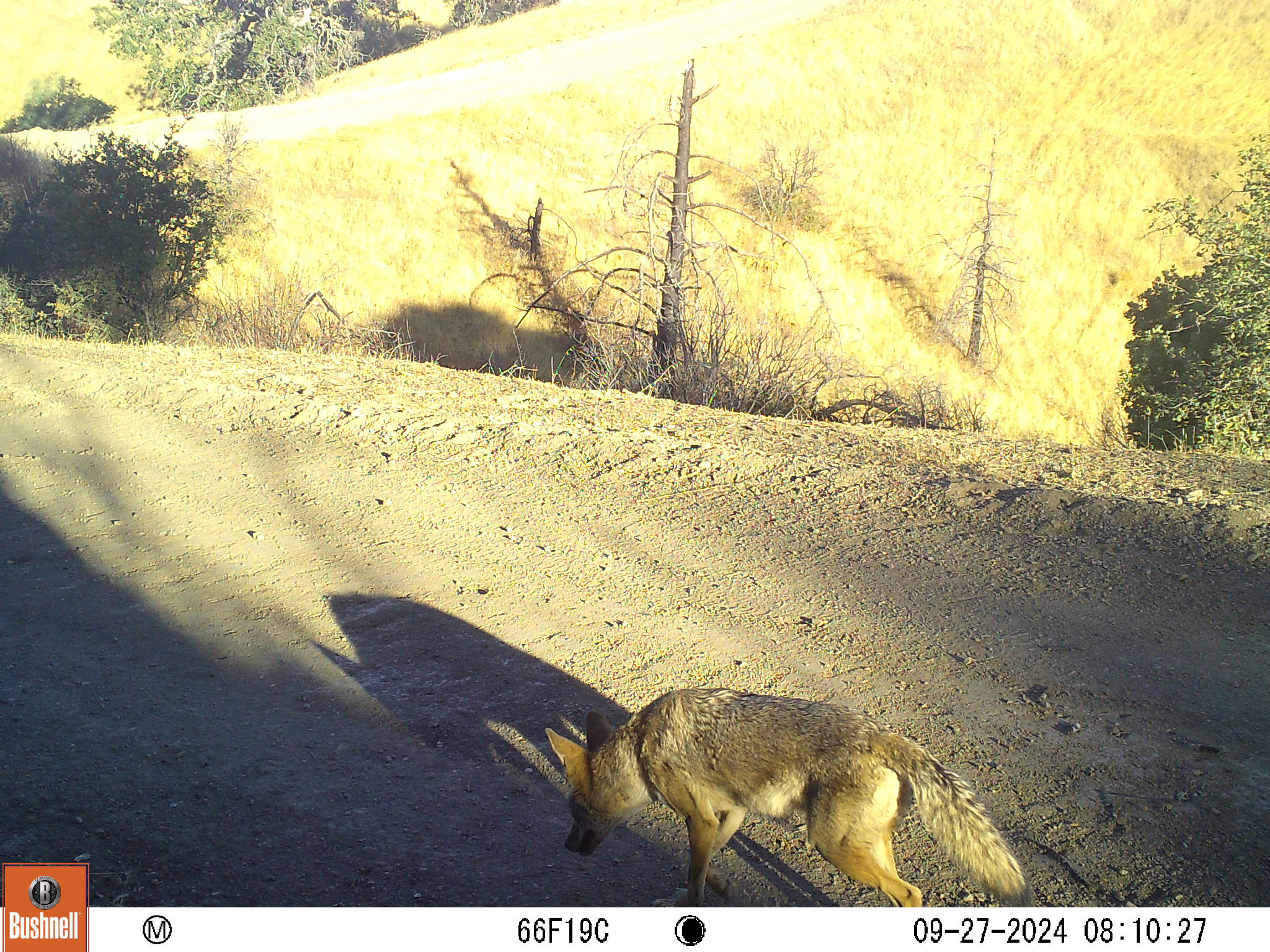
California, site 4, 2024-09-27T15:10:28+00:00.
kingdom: Animalia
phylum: Chordata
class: Mammalia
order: Carnivora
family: Canidae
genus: Canis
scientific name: Canis latrans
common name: coyote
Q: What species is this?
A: Coyote (Canis latrans).